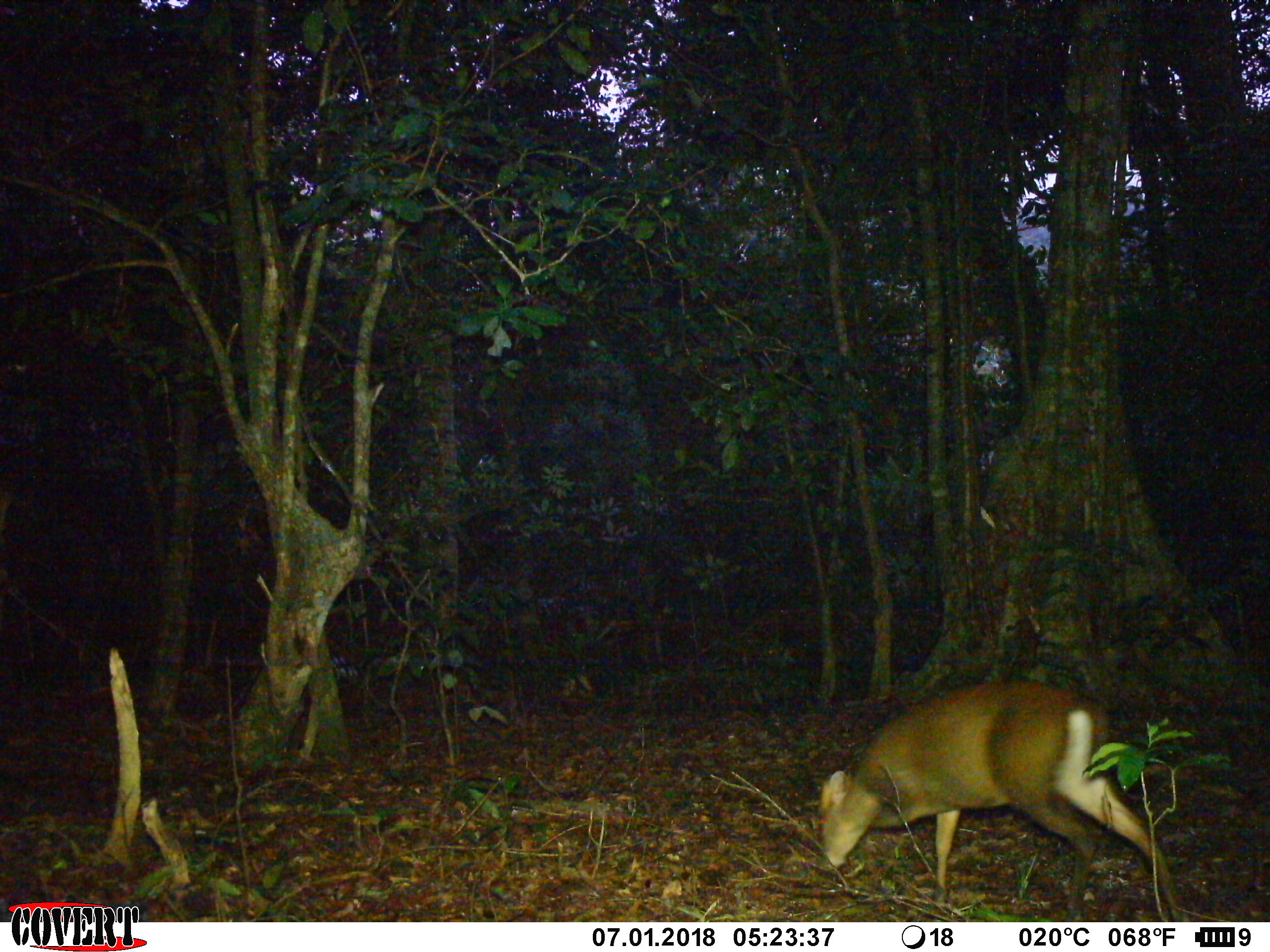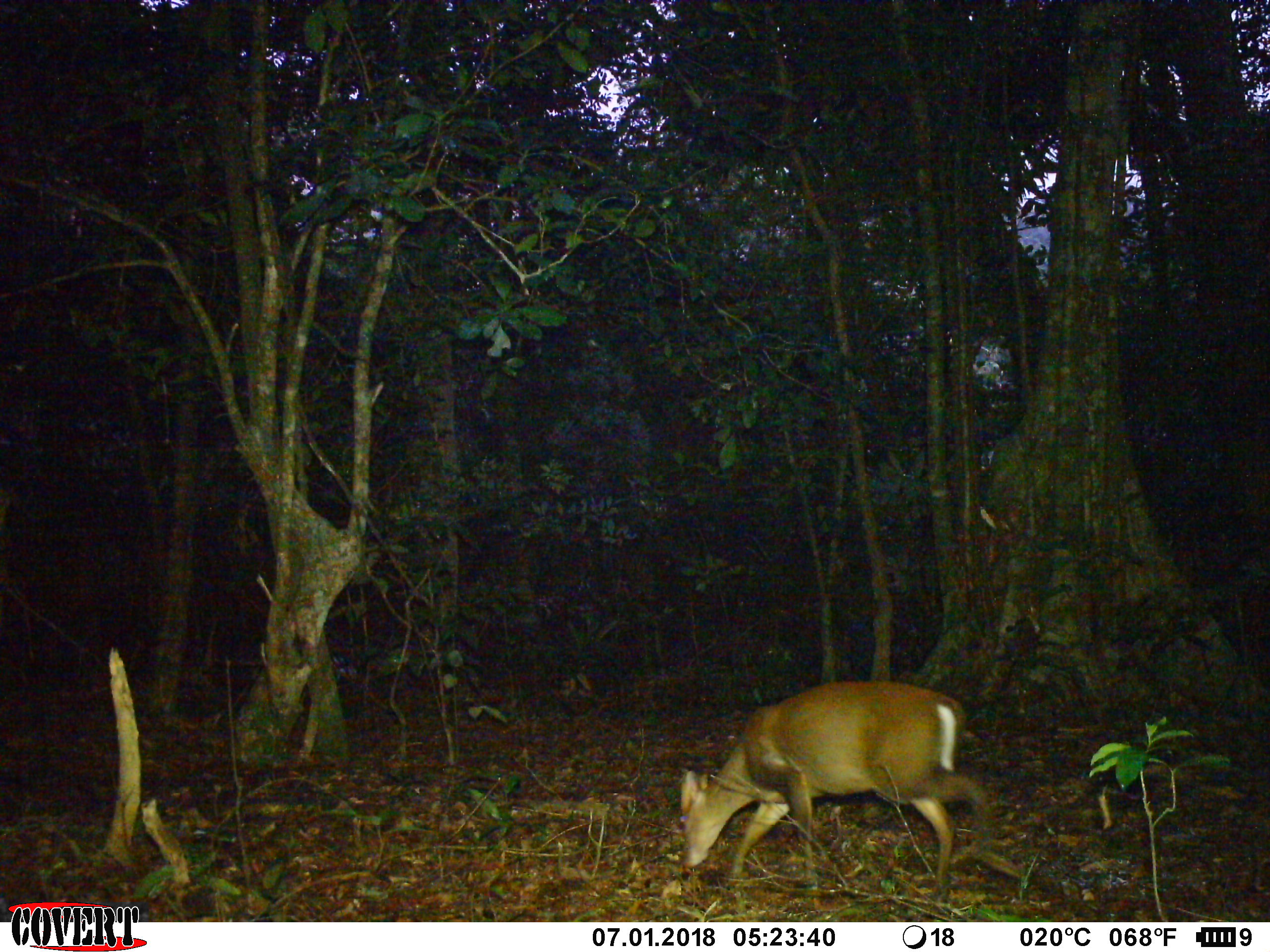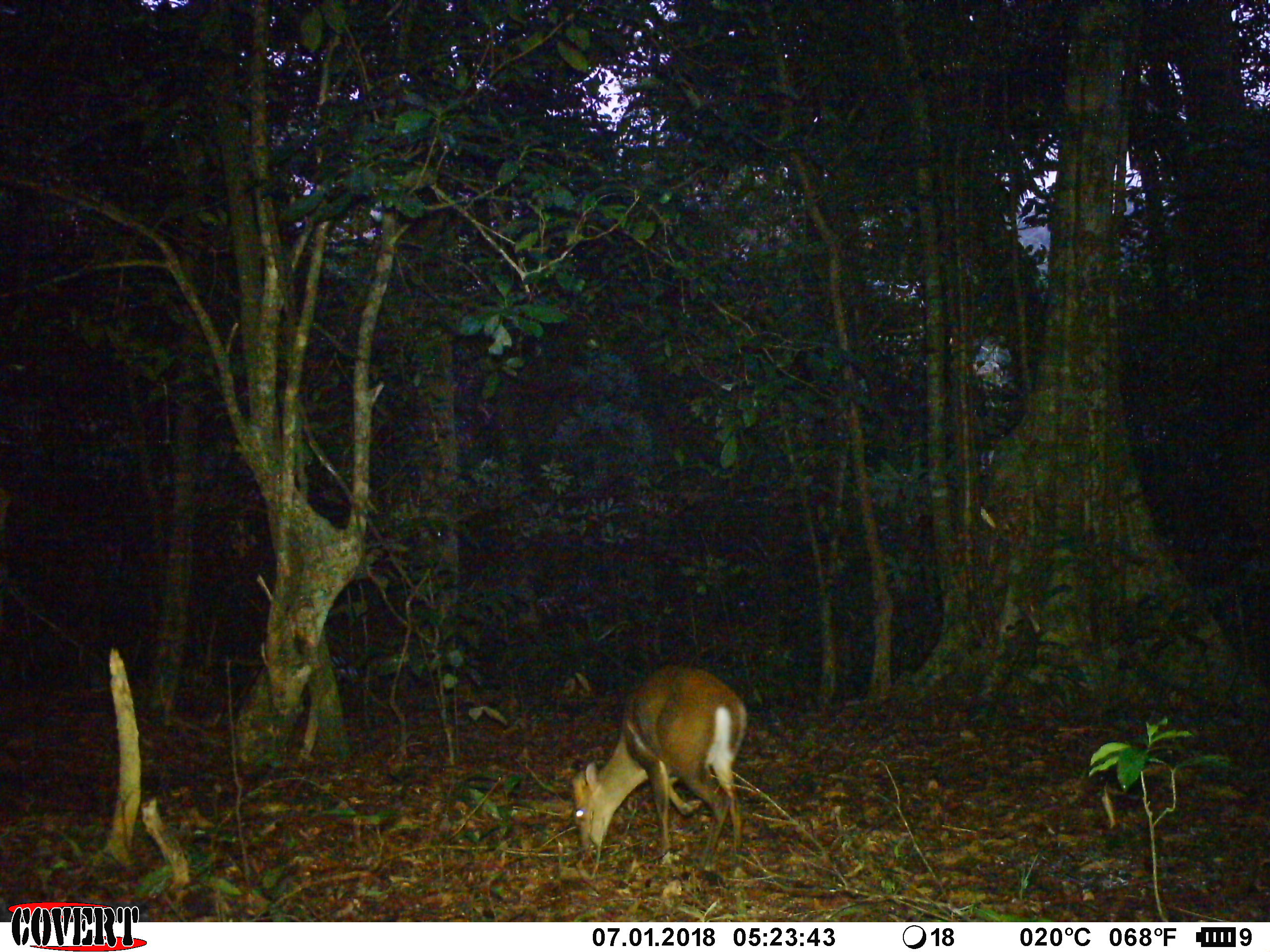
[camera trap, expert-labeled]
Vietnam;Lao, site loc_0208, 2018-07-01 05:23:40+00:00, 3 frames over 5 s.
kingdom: Animalia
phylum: Chordata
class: Mammalia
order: Artiodactyla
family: Cervidae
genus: Muntiacus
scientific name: Muntiacus rooseveltorum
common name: roosevelt's muntjac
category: roosevelts muntjac group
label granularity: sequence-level